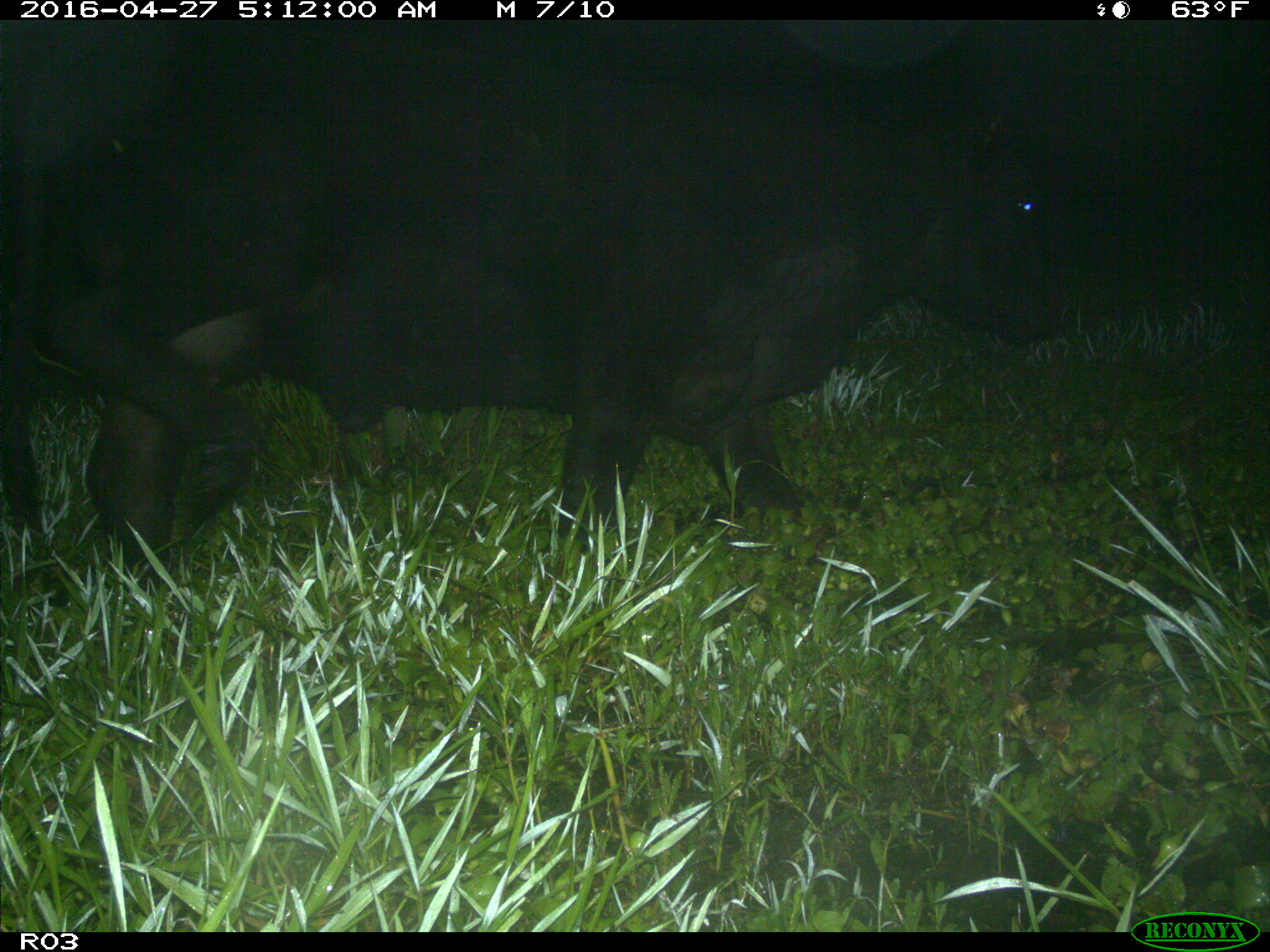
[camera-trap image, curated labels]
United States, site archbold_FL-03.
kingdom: Animalia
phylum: Chordata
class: Mammalia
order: Artiodactyla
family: Bovidae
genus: Bos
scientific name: Bos taurus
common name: domestic cow